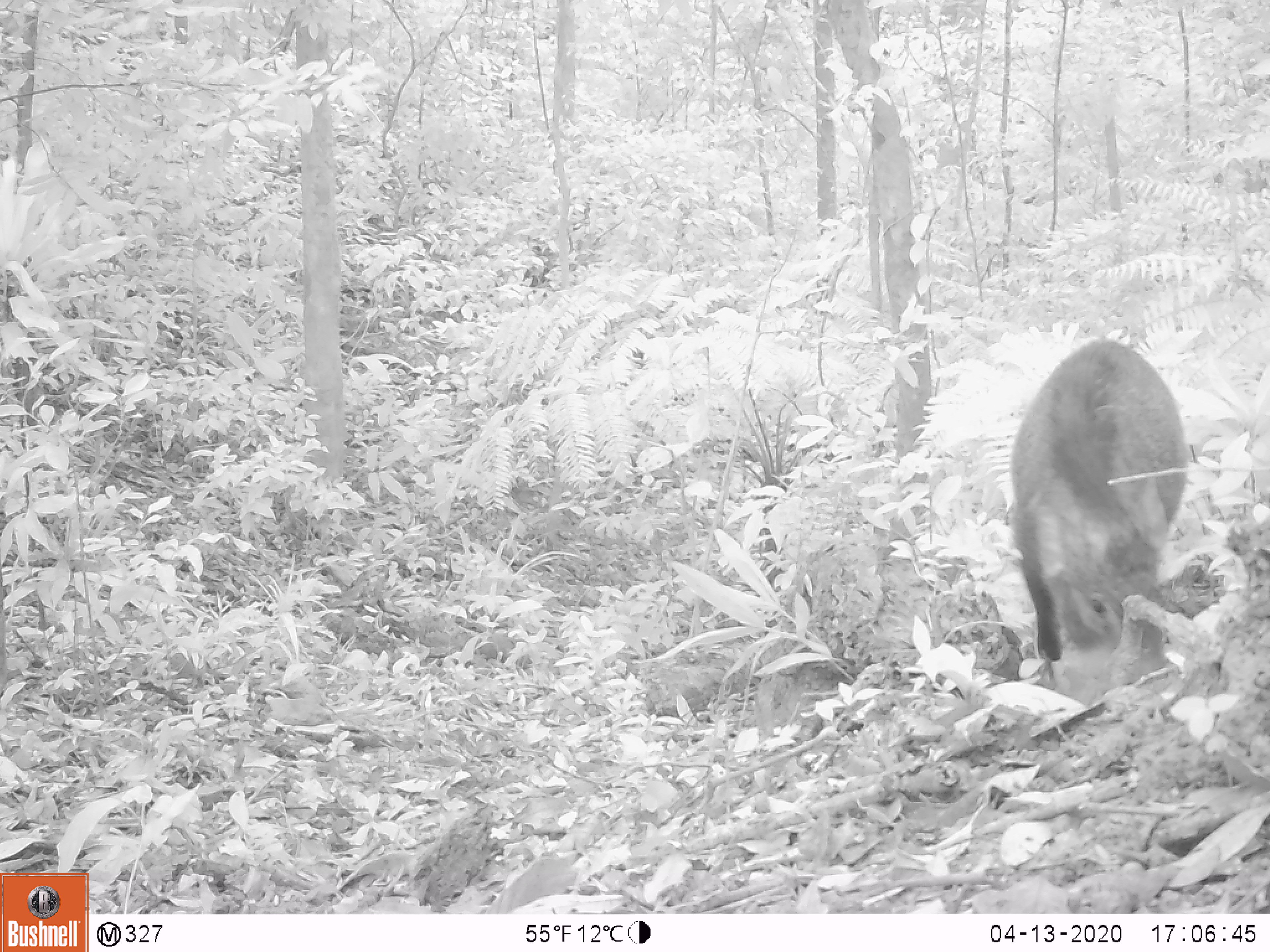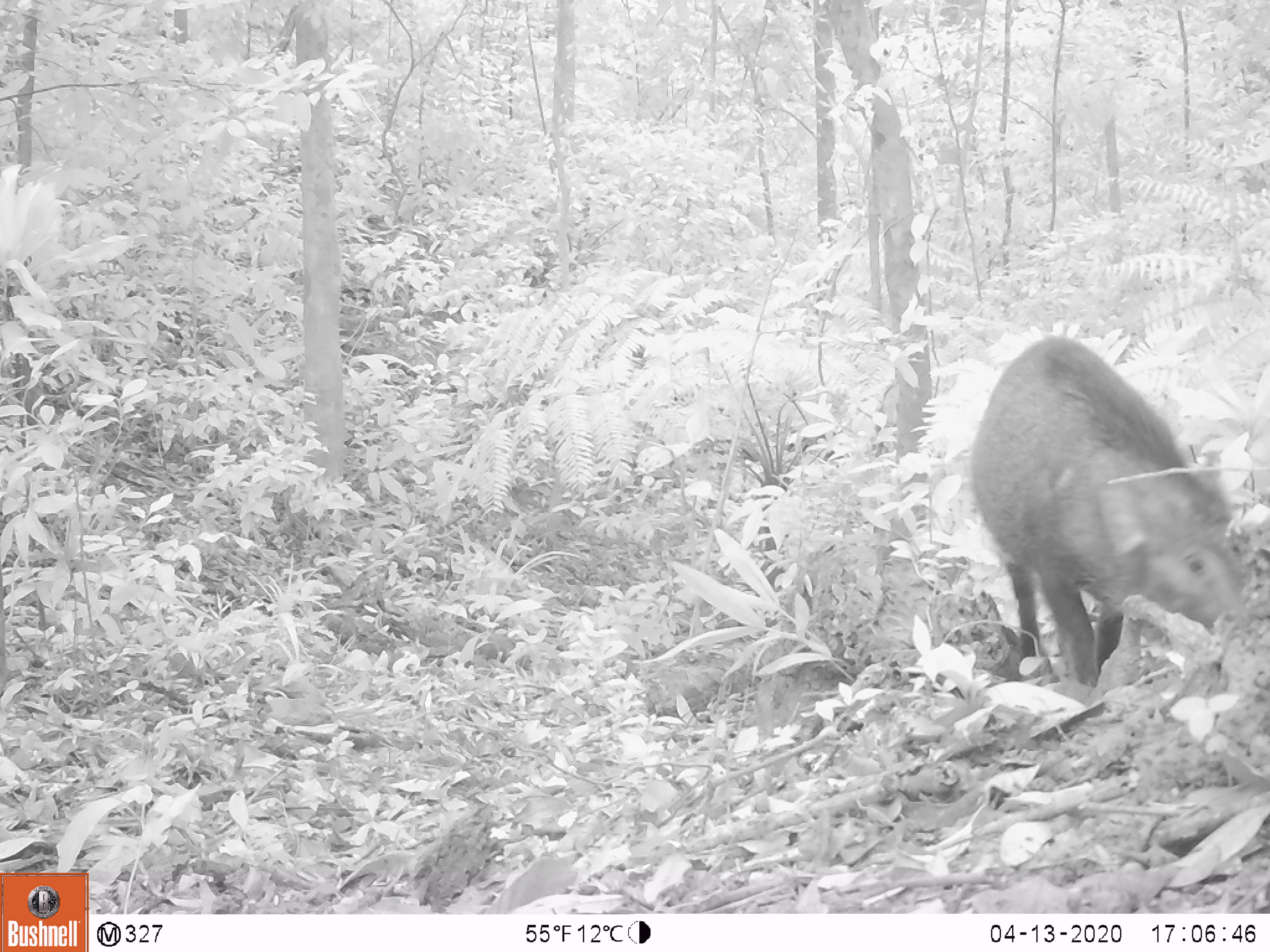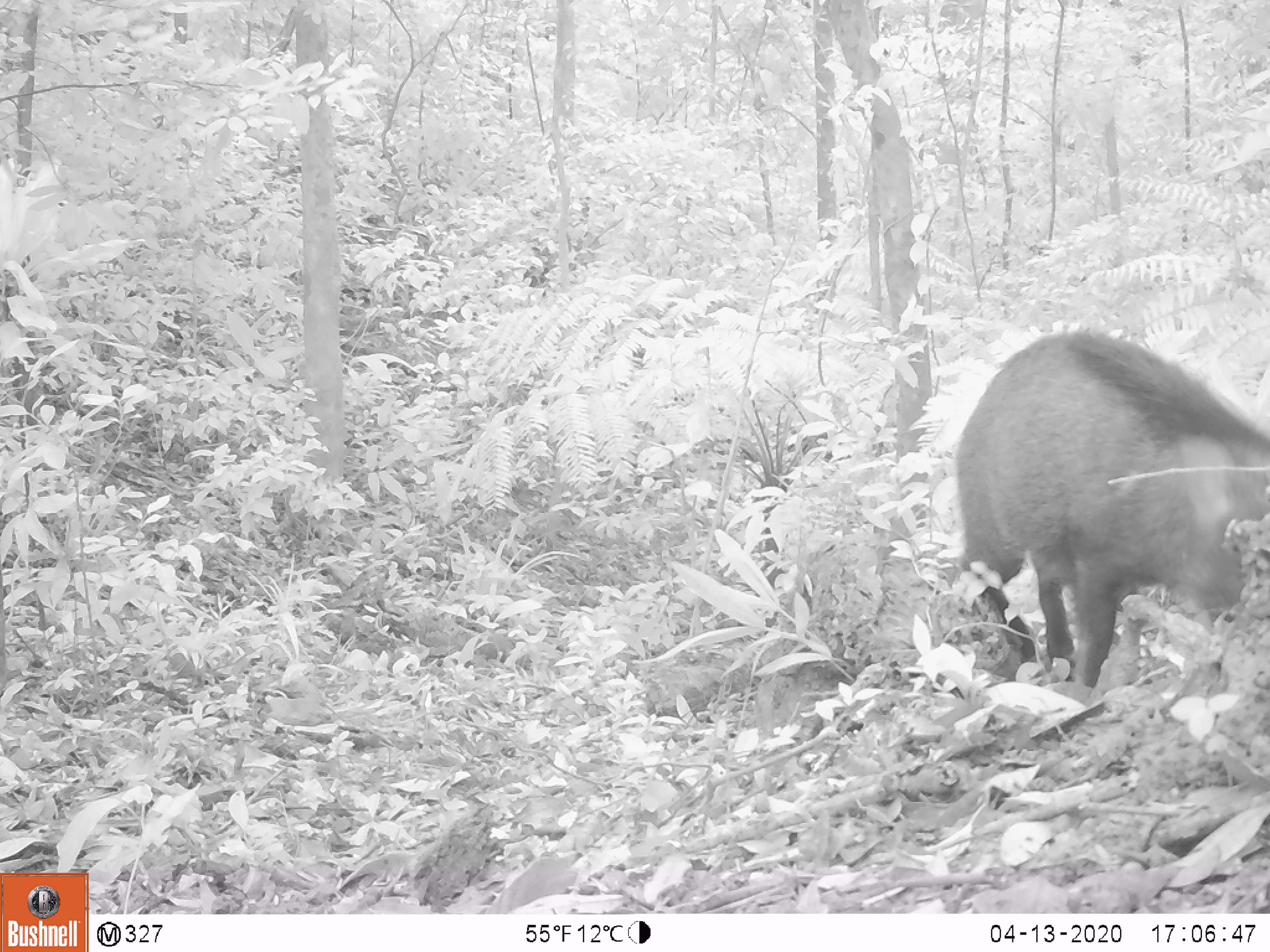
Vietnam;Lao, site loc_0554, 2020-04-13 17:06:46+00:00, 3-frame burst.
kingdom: Animalia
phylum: Chordata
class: Mammalia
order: Artiodactyla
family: Suidae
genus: Sus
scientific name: Sus scrofa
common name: eurasian wild pig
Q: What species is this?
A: Eurasian wild pig (Sus scrofa).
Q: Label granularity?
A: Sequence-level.